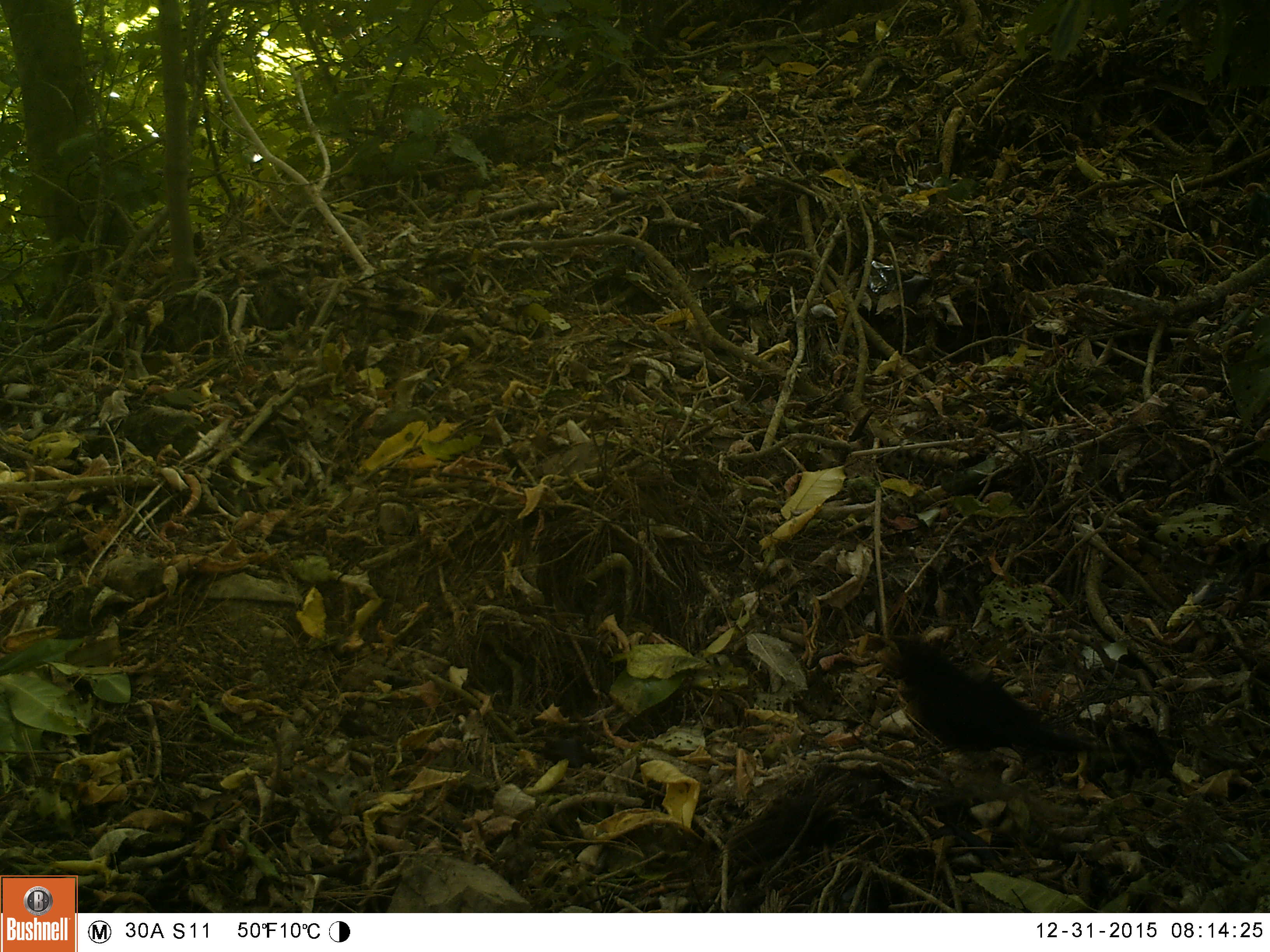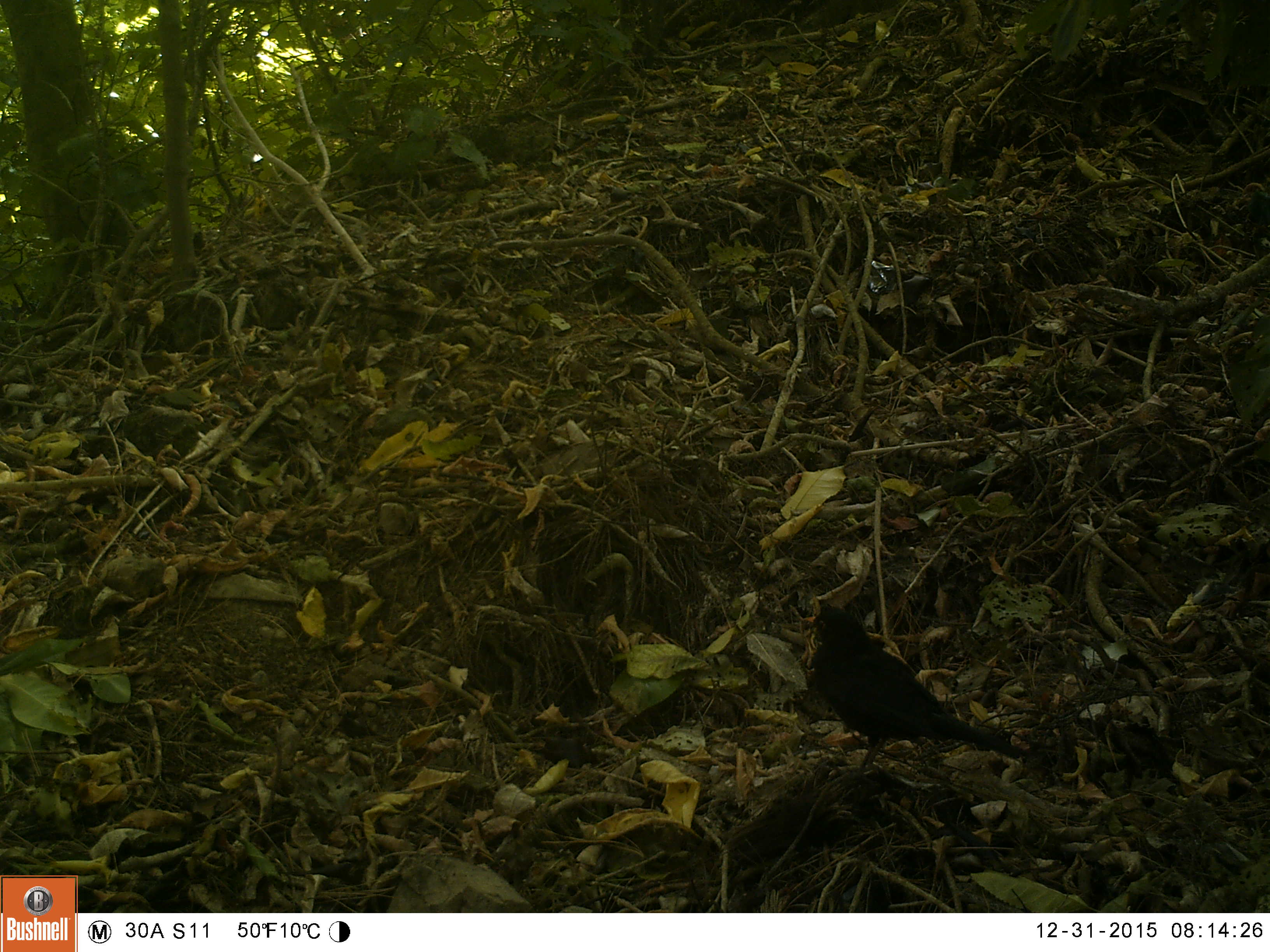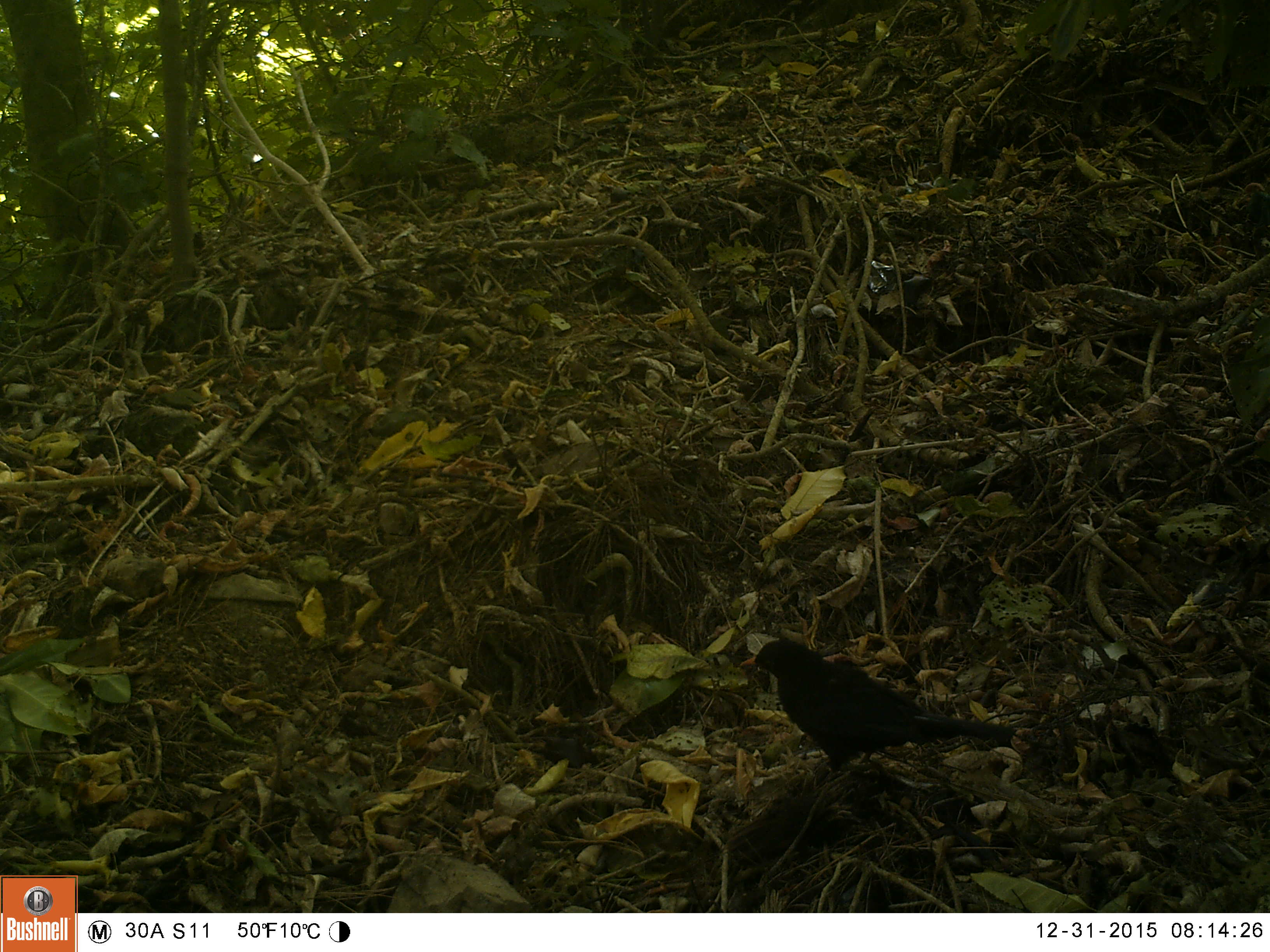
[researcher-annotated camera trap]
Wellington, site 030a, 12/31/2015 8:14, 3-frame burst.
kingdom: Animalia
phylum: Chordata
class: Aves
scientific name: Aves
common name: bird